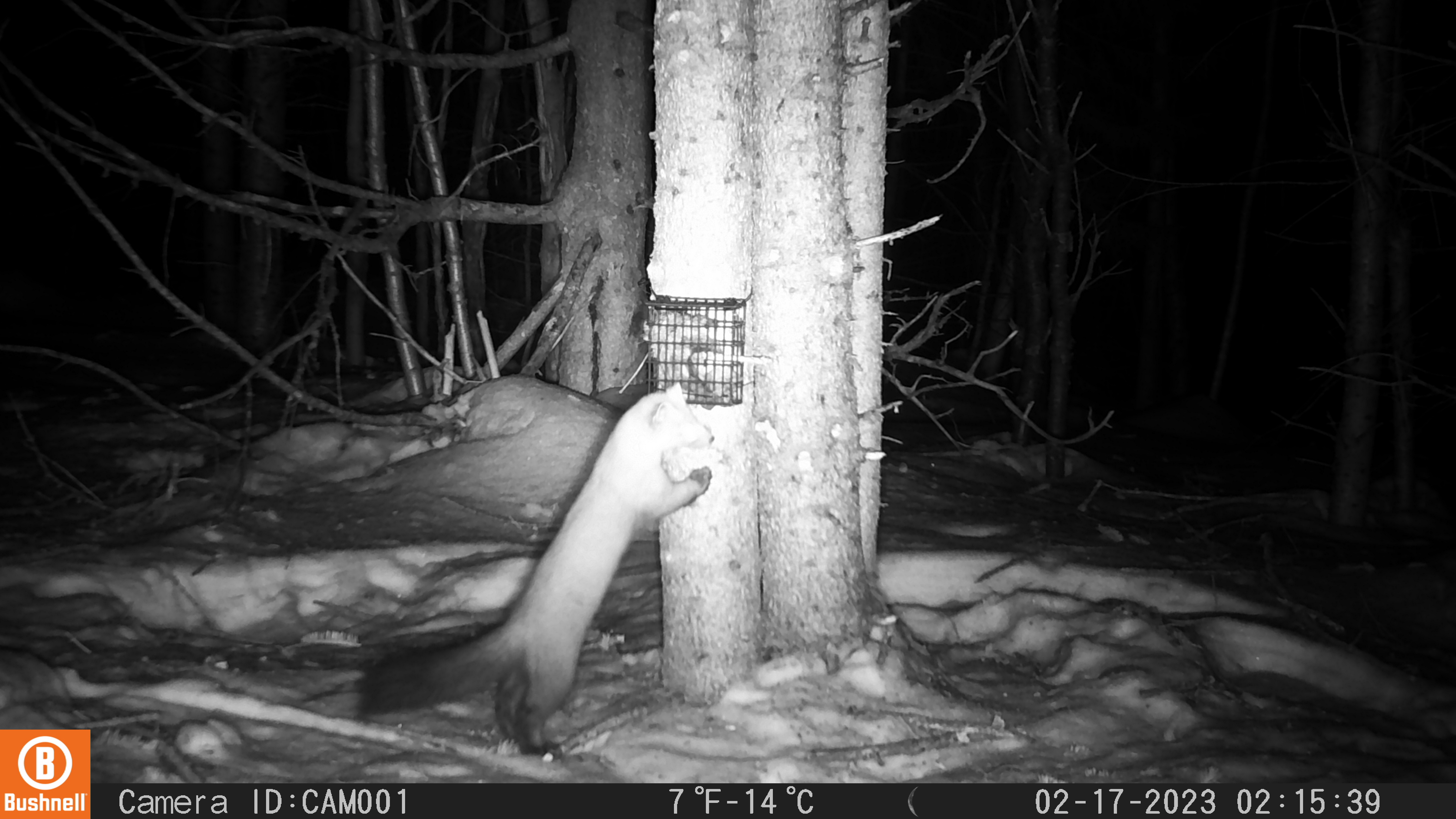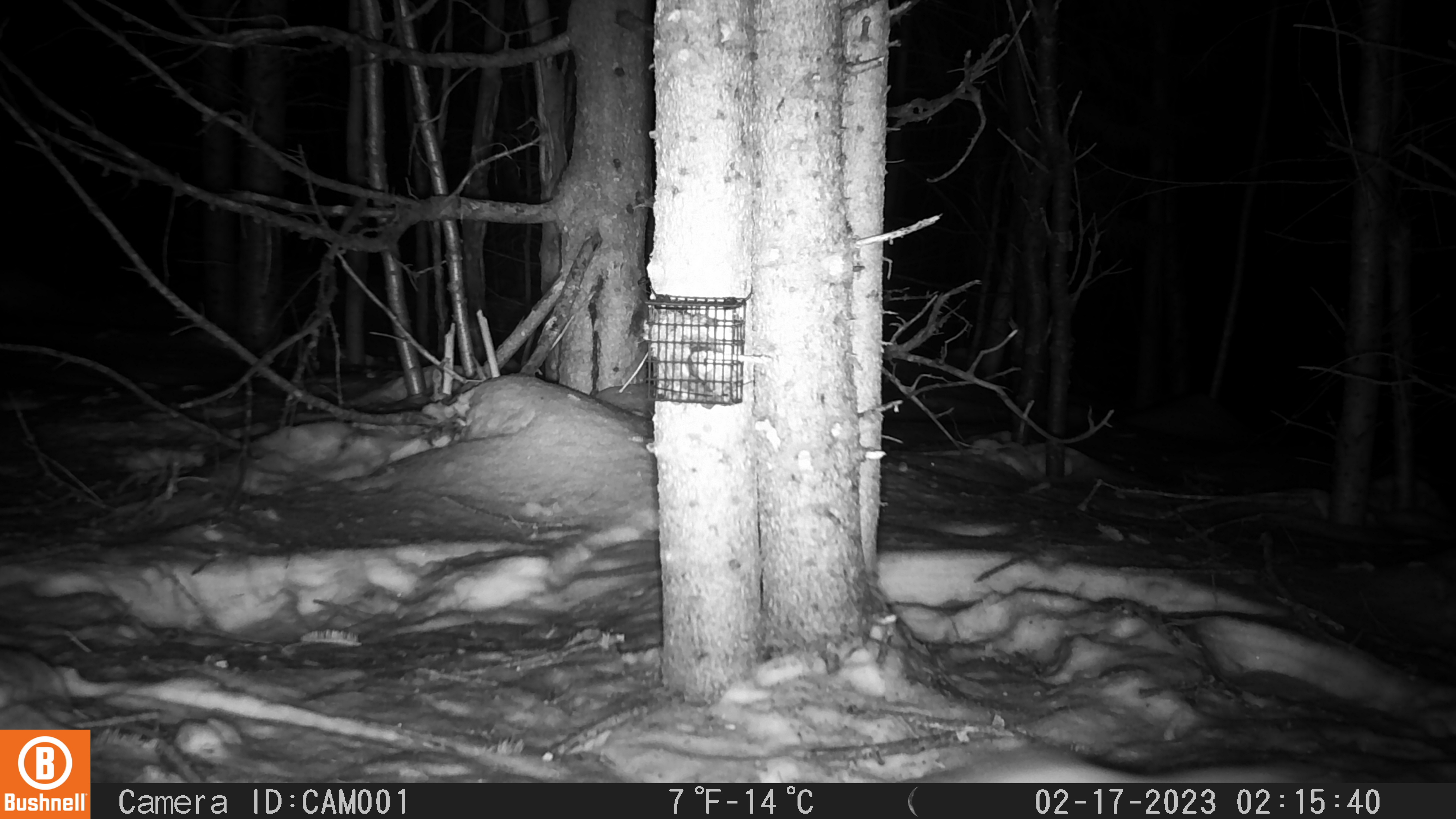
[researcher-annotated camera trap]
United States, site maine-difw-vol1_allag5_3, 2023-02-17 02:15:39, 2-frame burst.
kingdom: Animalia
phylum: Chordata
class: Mammalia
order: Carnivora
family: Mustelidae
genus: Martes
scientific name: Martes americana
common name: american marten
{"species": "american marten (Martes americana)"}